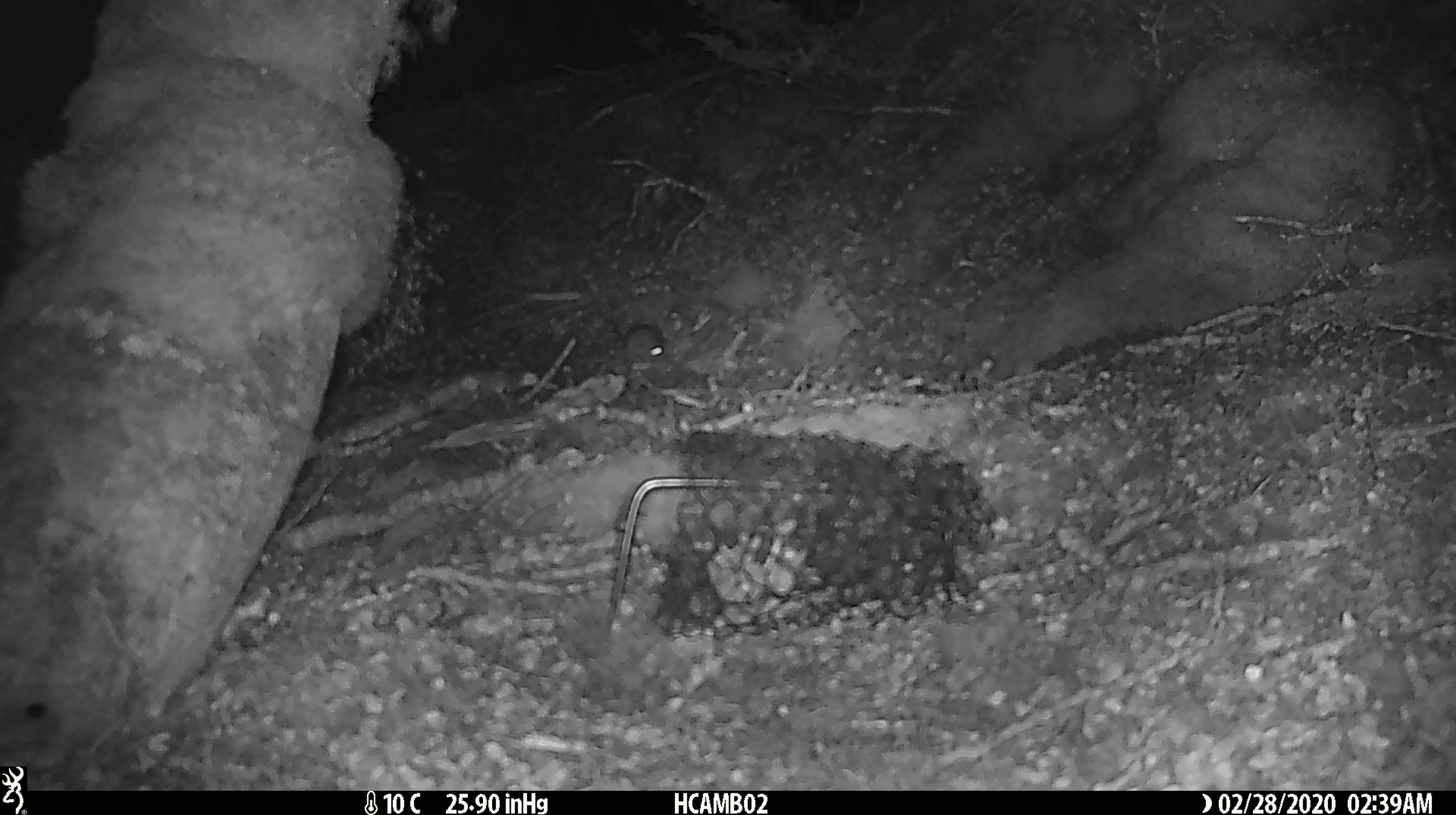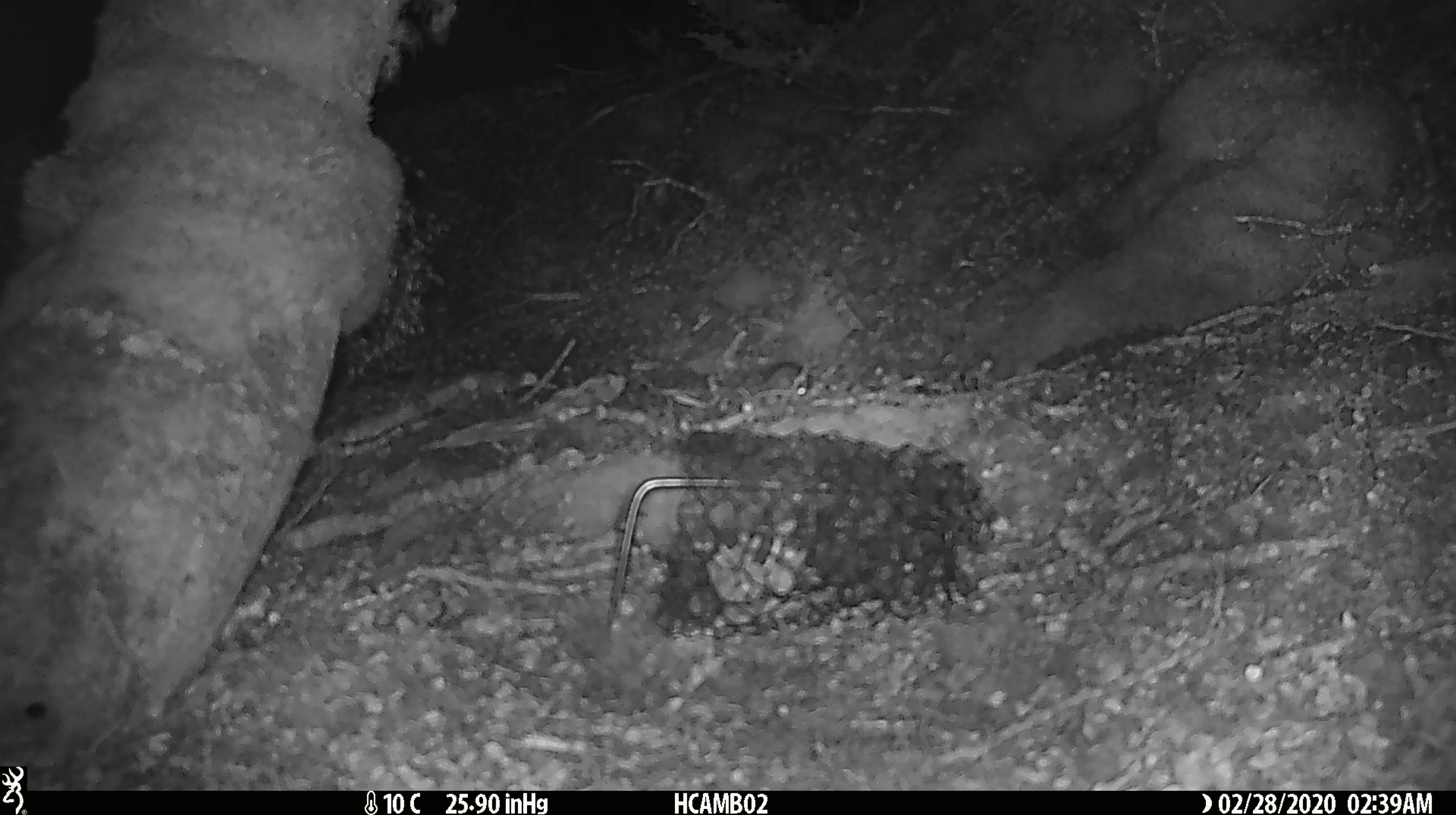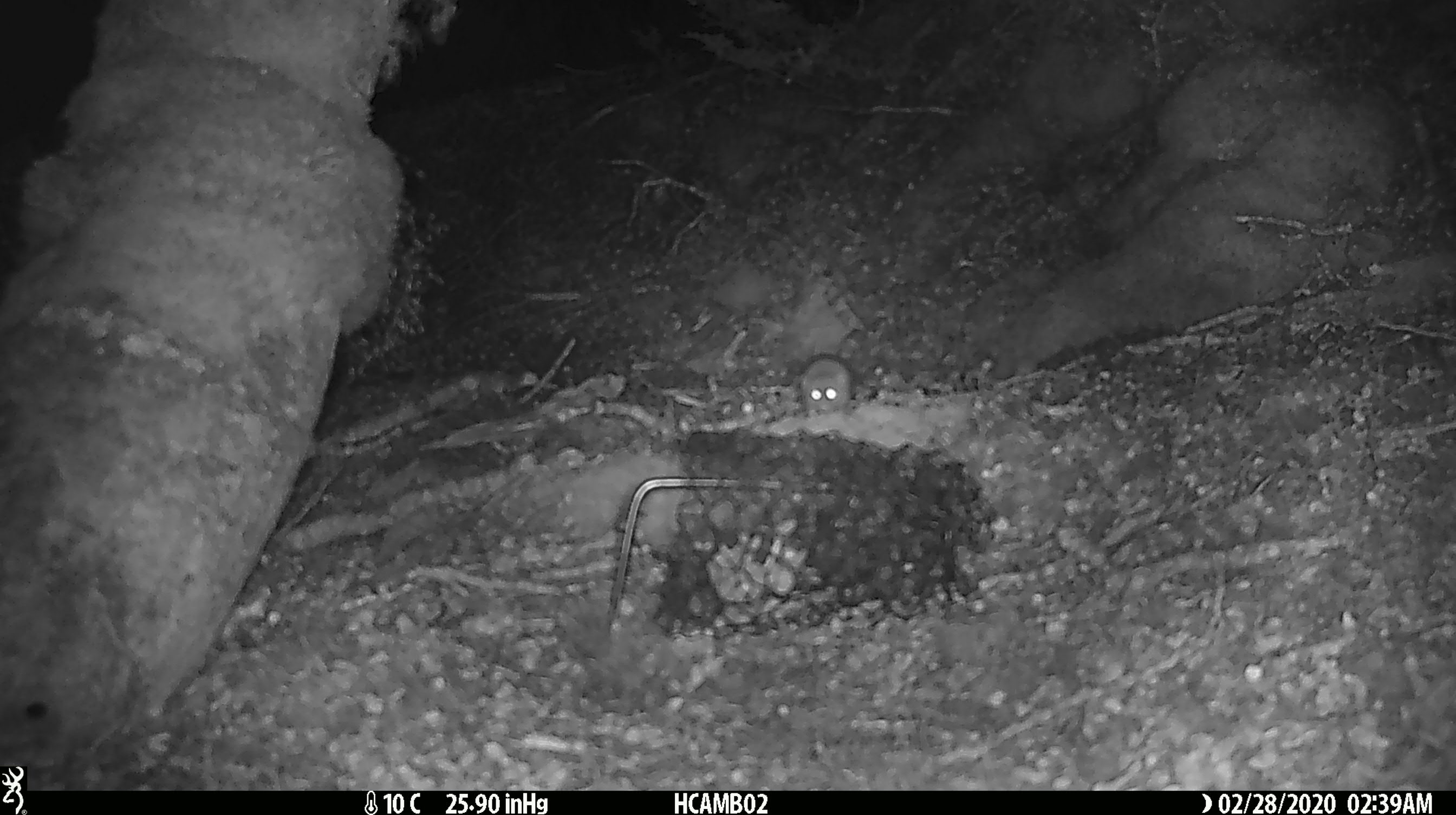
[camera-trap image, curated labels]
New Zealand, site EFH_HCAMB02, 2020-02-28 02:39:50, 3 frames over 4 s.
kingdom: Animalia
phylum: Chordata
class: Mammalia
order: Rodentia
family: Muridae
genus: Mus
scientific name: Mus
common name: mouse